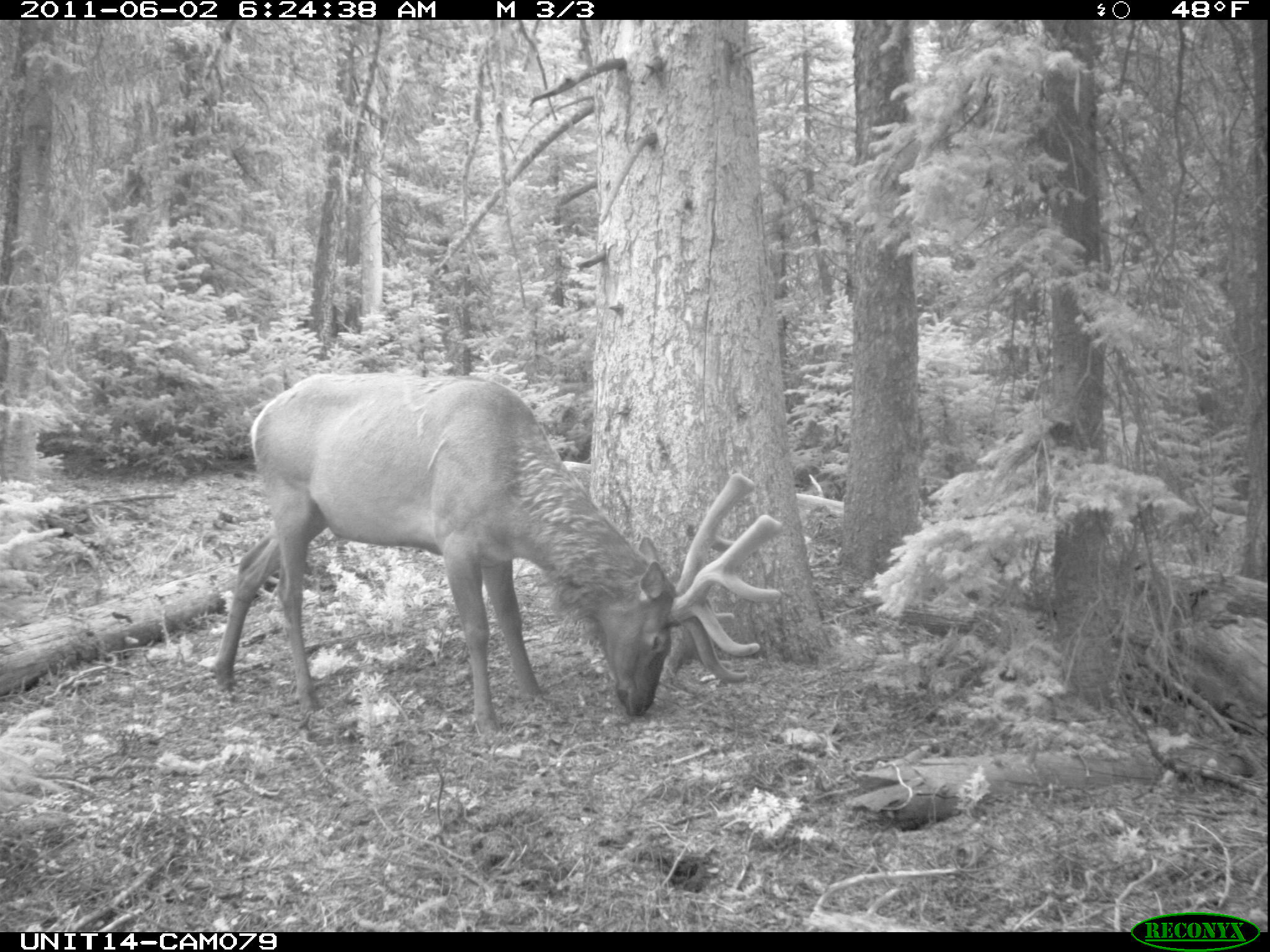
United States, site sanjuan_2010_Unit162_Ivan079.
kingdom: Animalia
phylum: Chordata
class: Mammalia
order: Artiodactyla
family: Cervidae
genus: Cervus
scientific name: Cervus elaphus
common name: red deer